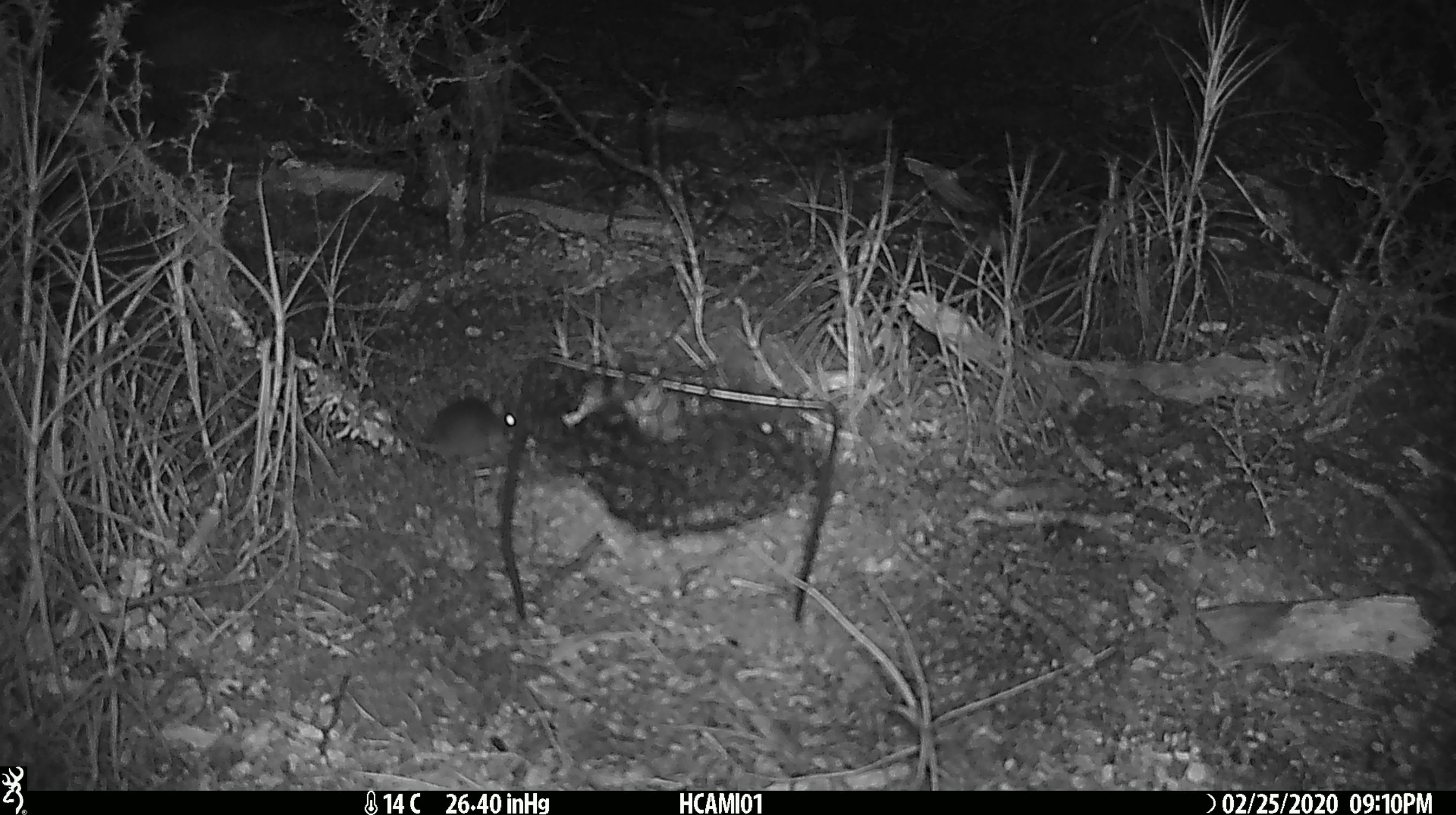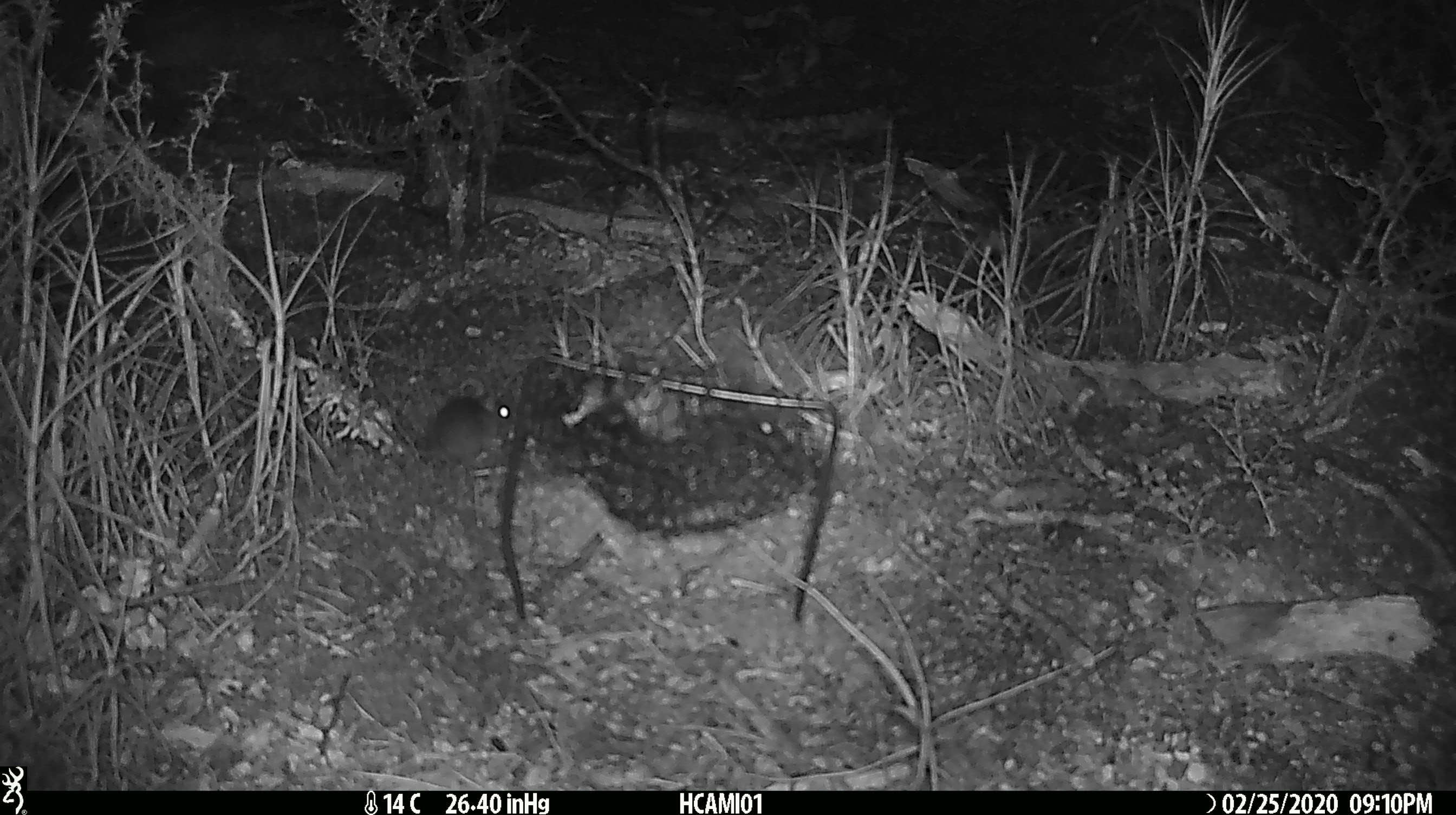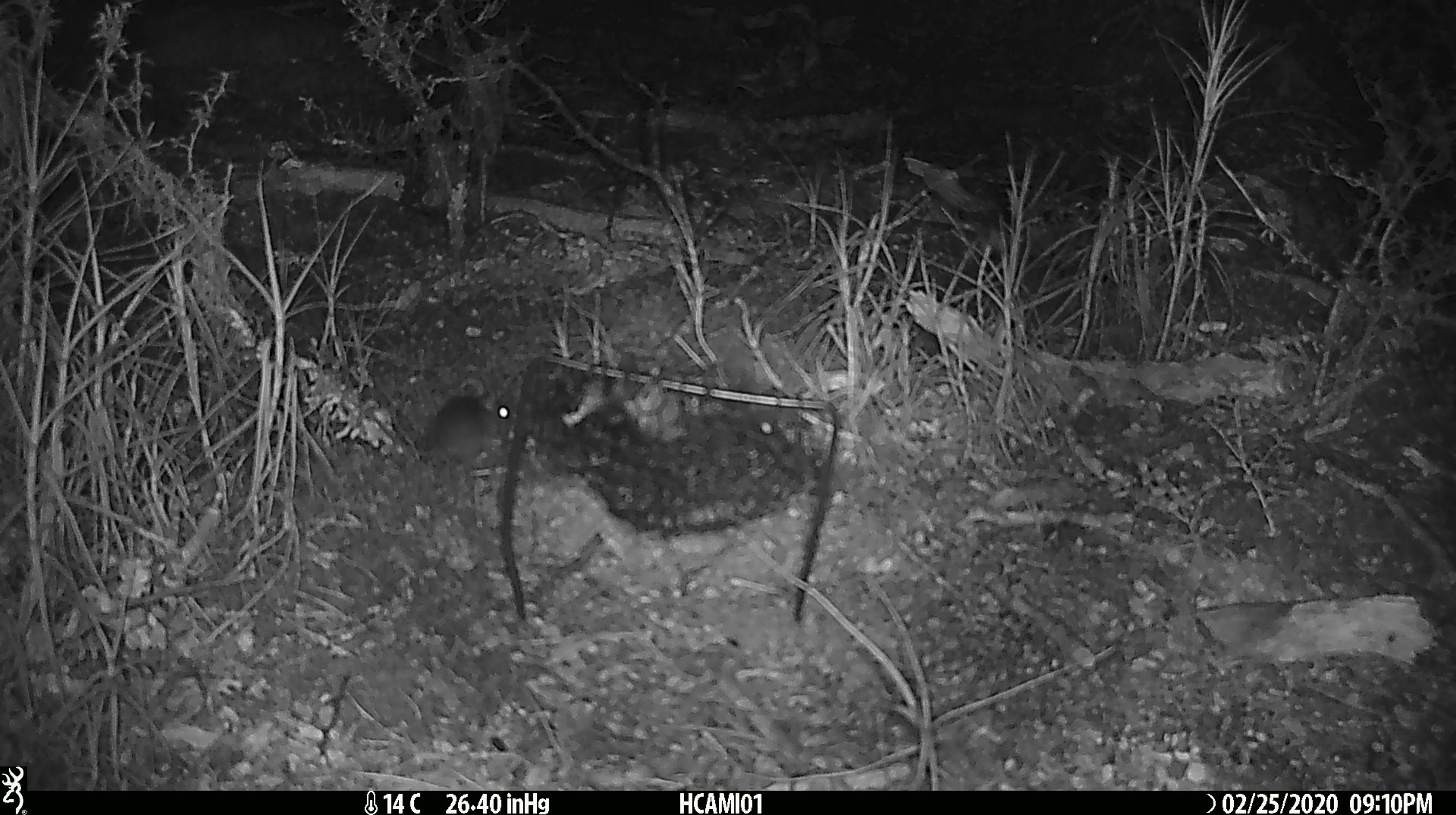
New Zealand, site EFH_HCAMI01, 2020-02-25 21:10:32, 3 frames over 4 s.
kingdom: Animalia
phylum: Chordata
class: Mammalia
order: Rodentia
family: Muridae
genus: Mus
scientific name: Mus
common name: mouse